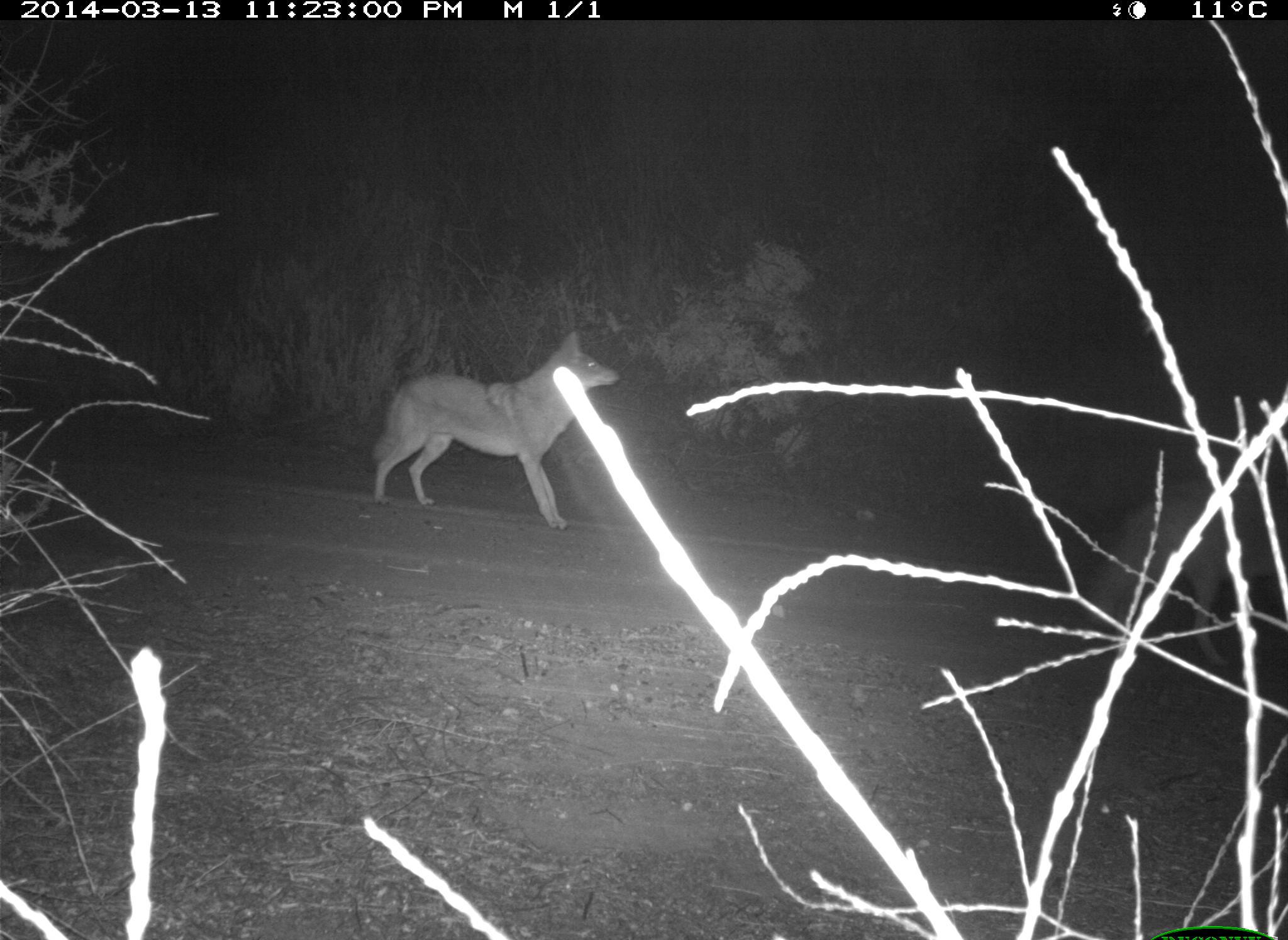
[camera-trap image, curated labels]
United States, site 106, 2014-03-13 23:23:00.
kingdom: Animalia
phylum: Chordata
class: Mammalia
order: Carnivora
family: Canidae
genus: Canis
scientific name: Canis latrans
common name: coyote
Coyote (Canis latrans).